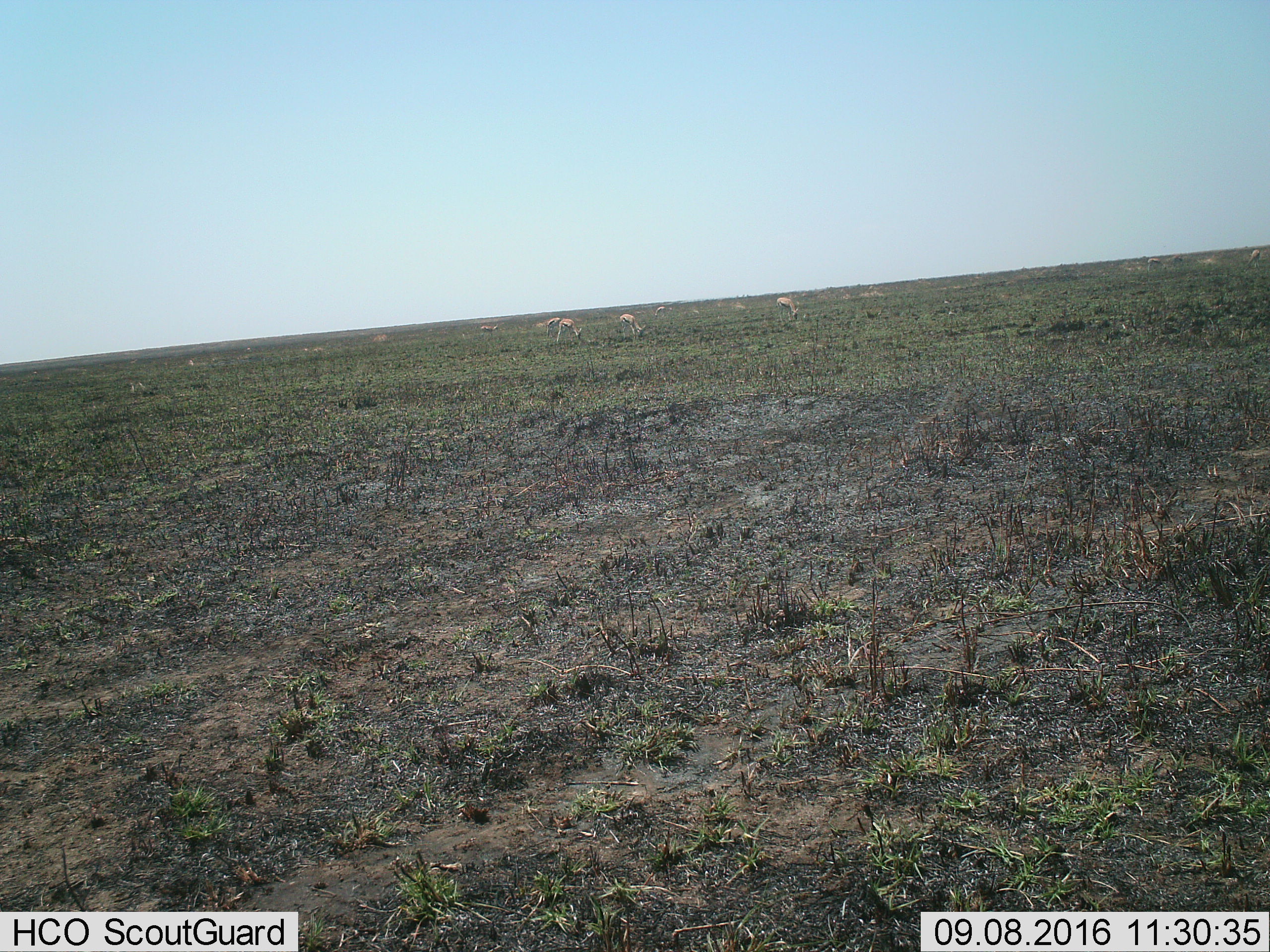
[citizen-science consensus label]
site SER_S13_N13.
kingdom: Animalia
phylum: Chordata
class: Mammalia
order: Artiodactyla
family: Bovidae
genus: Eudorcas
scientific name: Eudorcas thomsonii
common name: thomson's gazelle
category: gazellethomsons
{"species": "gazellethomsons (thomson's gazelle) (Eudorcas thomsonii)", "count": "9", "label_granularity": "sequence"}